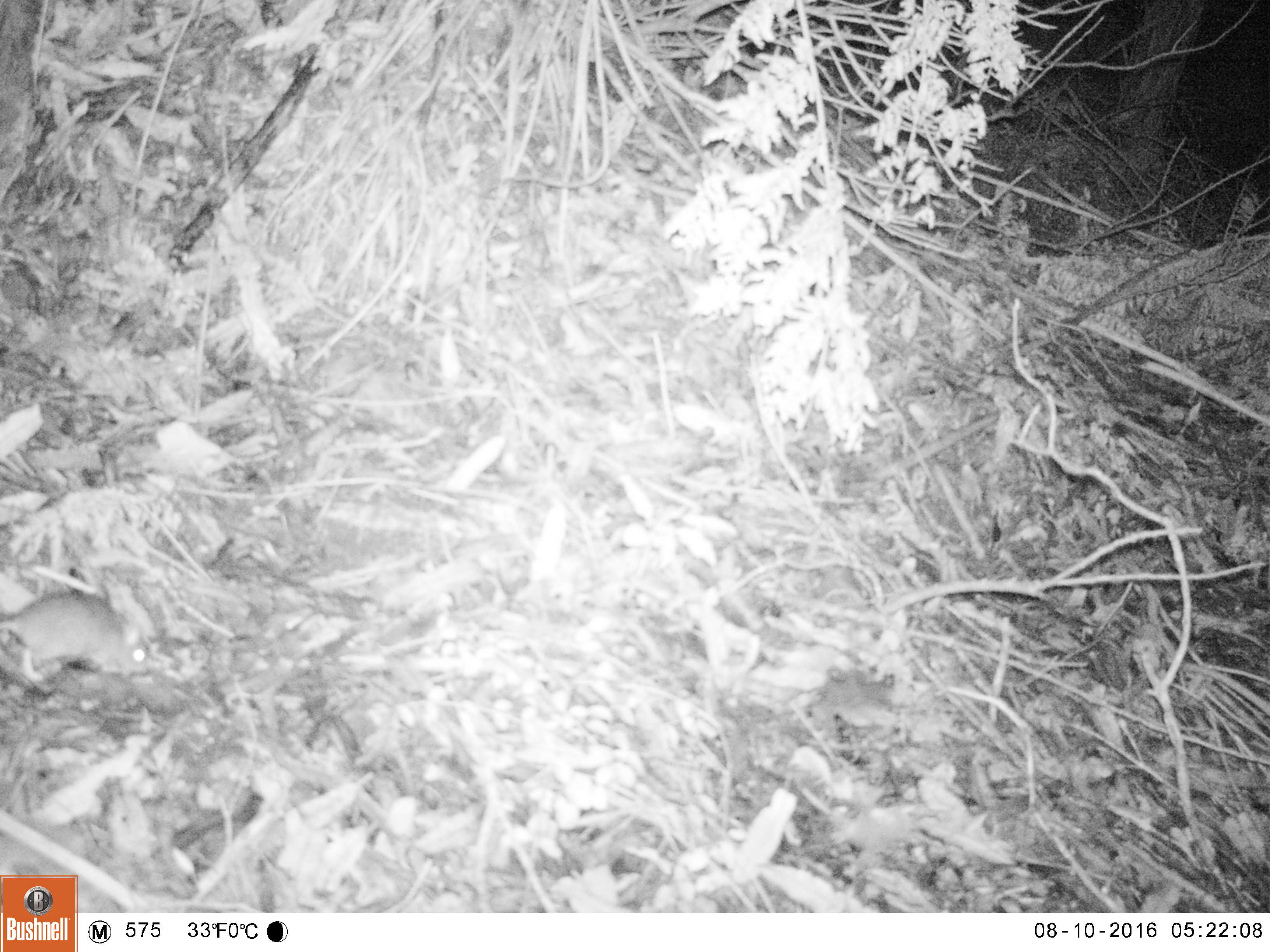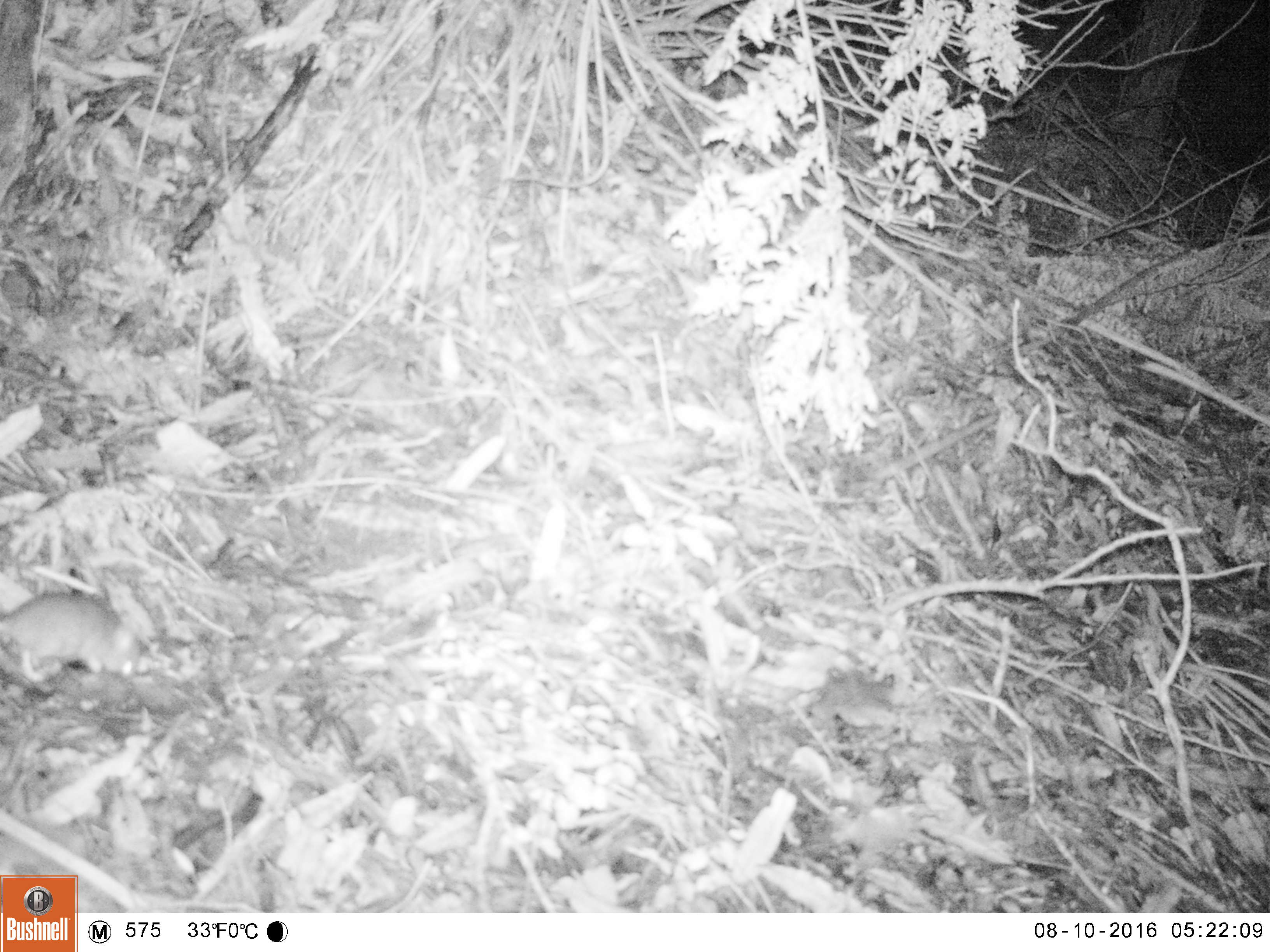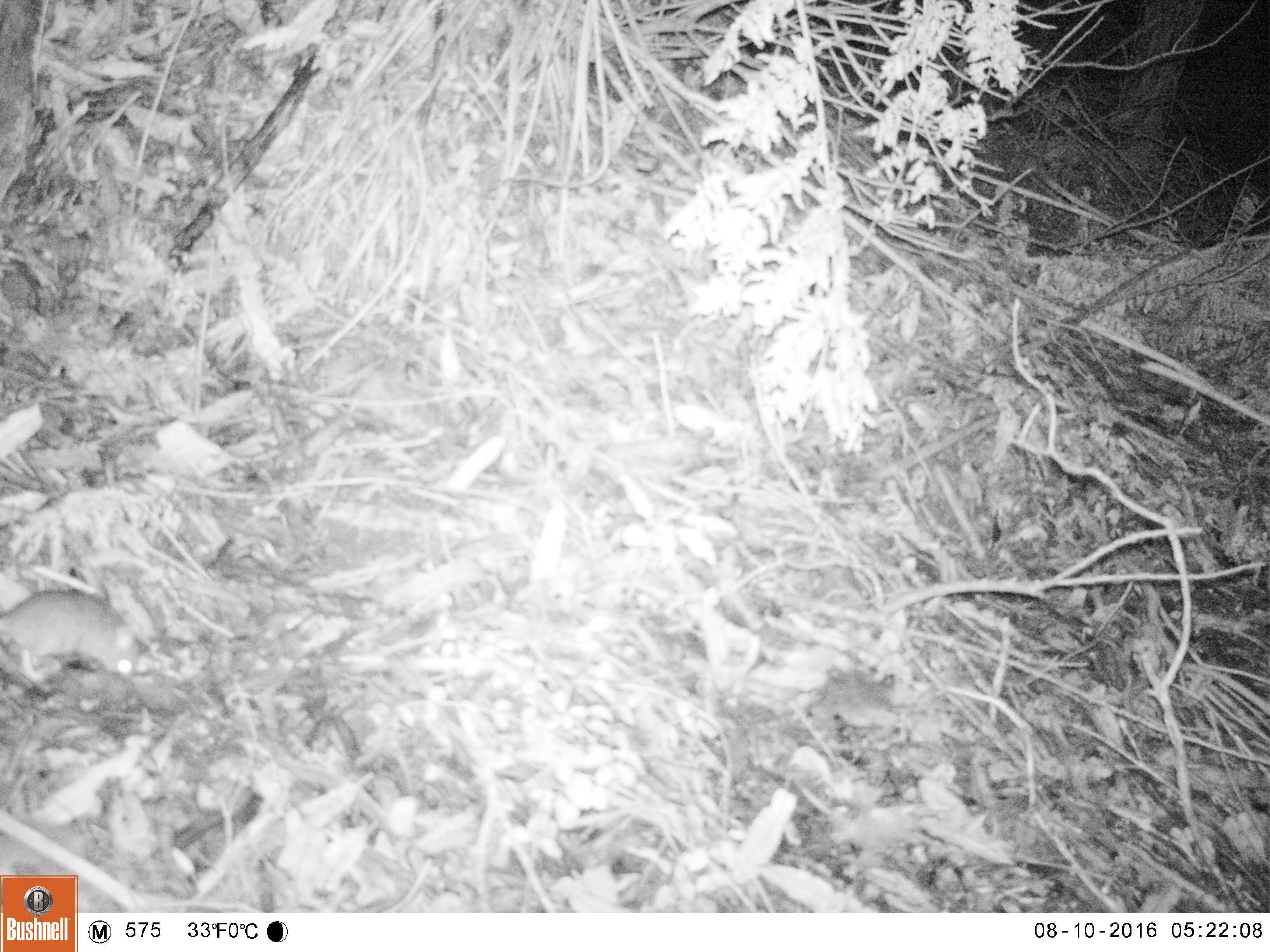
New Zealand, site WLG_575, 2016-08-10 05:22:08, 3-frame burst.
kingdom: Animalia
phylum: Chordata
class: Mammalia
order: Rodentia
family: Muridae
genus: Mus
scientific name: Mus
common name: mouse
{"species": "mouse (Mus)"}